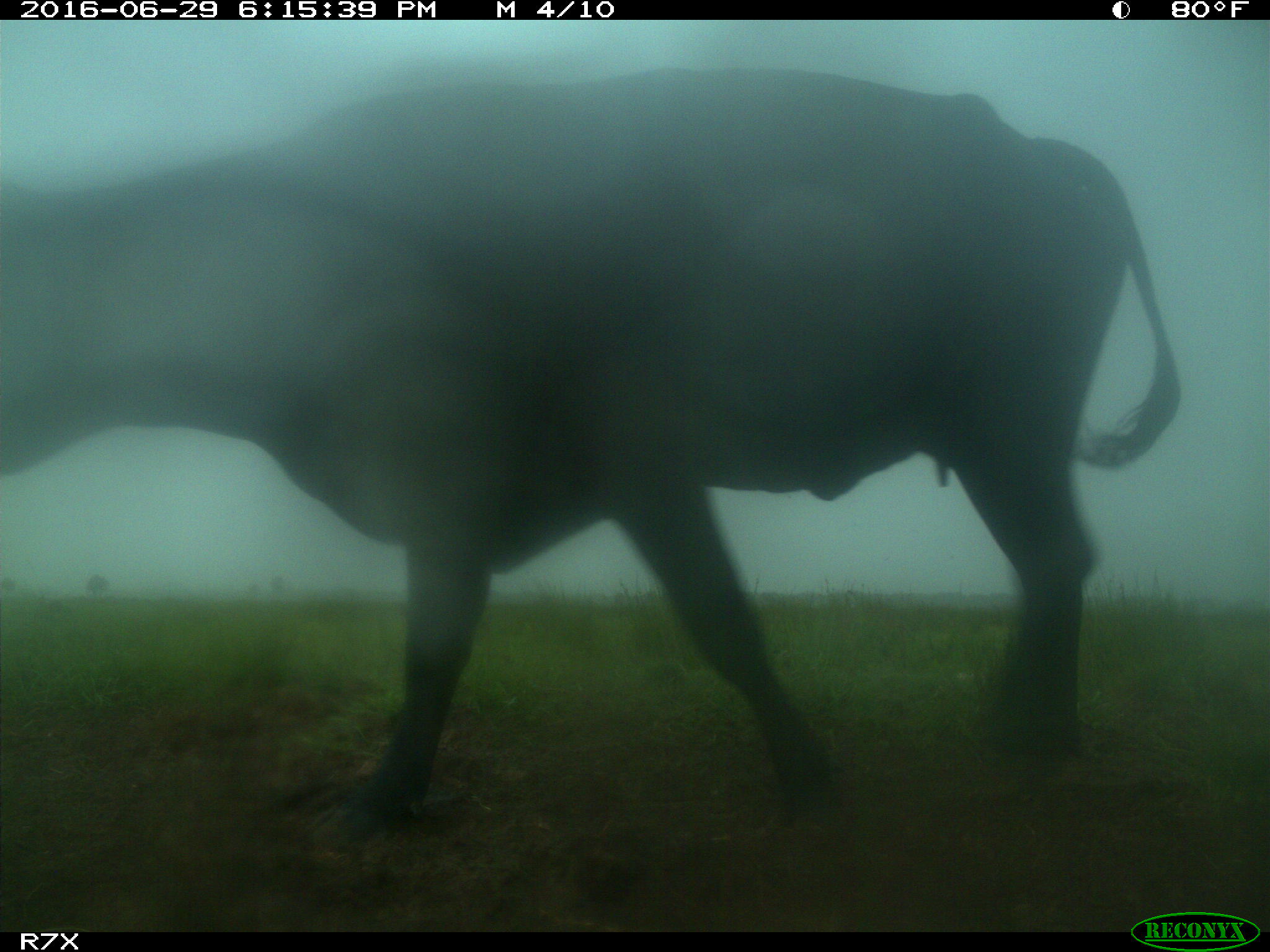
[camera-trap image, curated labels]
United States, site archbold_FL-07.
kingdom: Animalia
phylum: Chordata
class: Mammalia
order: Artiodactyla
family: Bovidae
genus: Bos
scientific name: Bos taurus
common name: domestic cow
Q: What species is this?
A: Bos taurus (domestic cow).